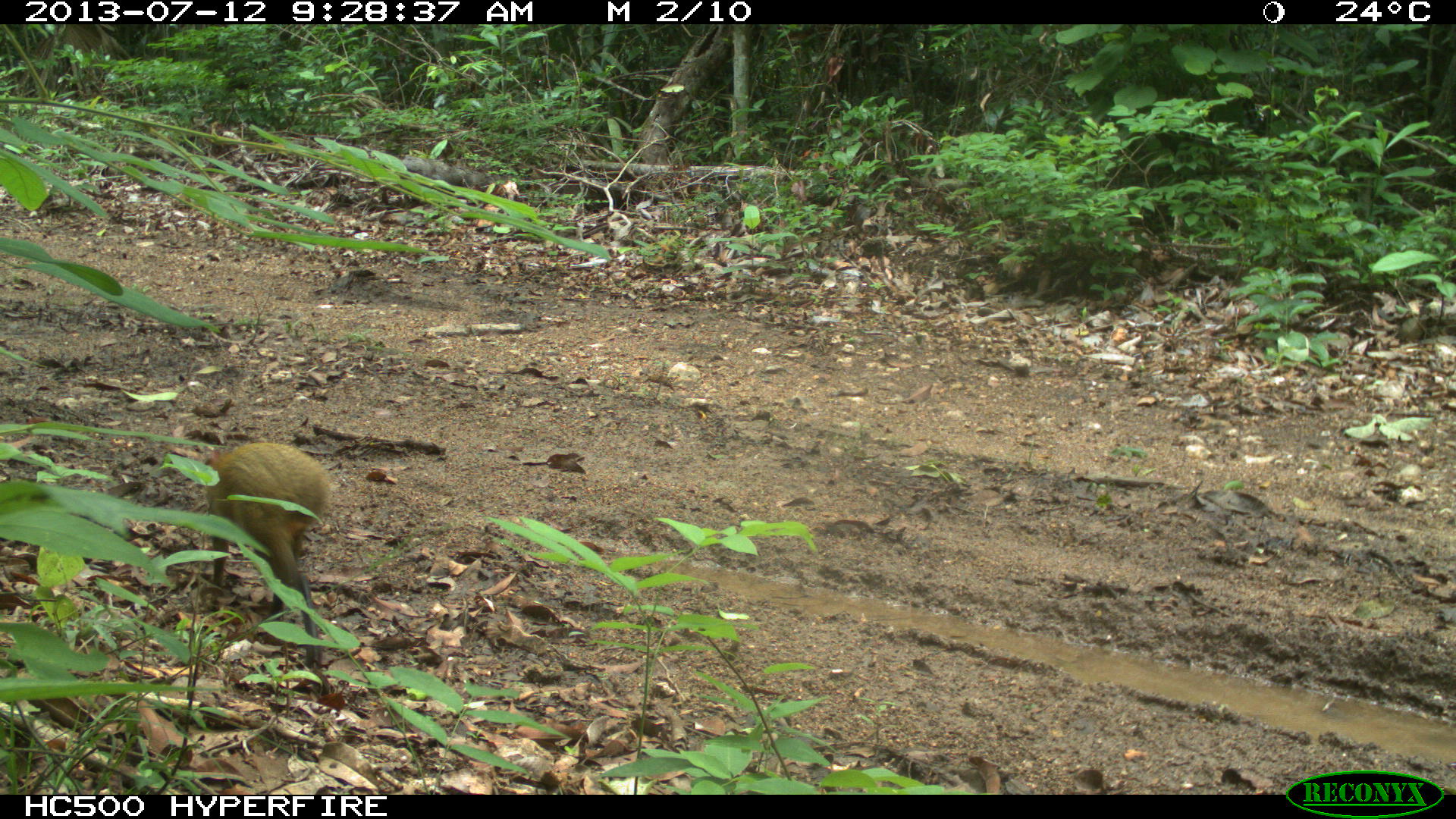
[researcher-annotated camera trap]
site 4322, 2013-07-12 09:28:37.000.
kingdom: Animalia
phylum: Chordata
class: Mammalia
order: Rodentia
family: Dasyproctidae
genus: Dasyprocta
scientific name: Dasyprocta punctata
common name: central american agouti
Dasyprocta punctata (central american agouti), count 1.